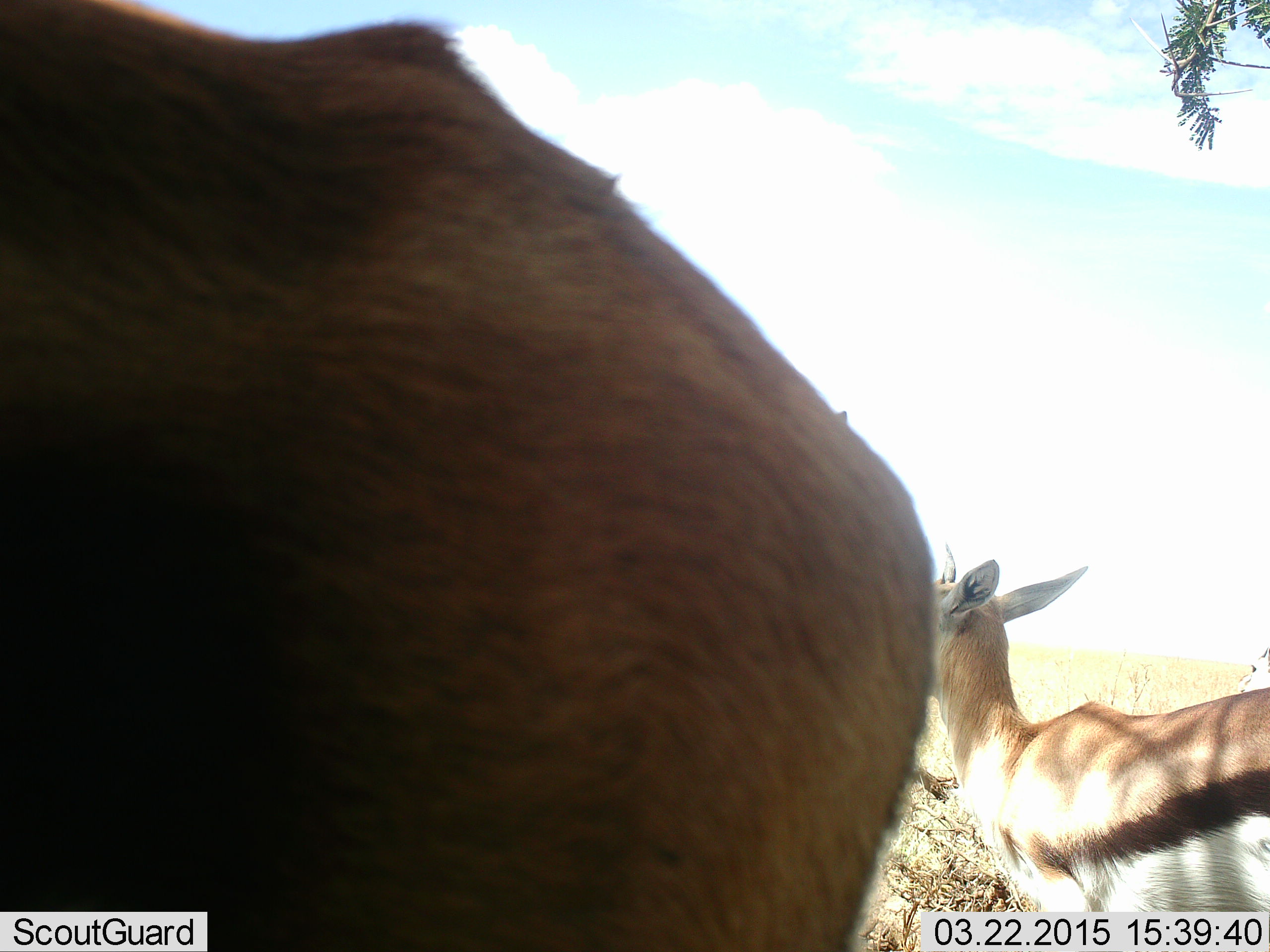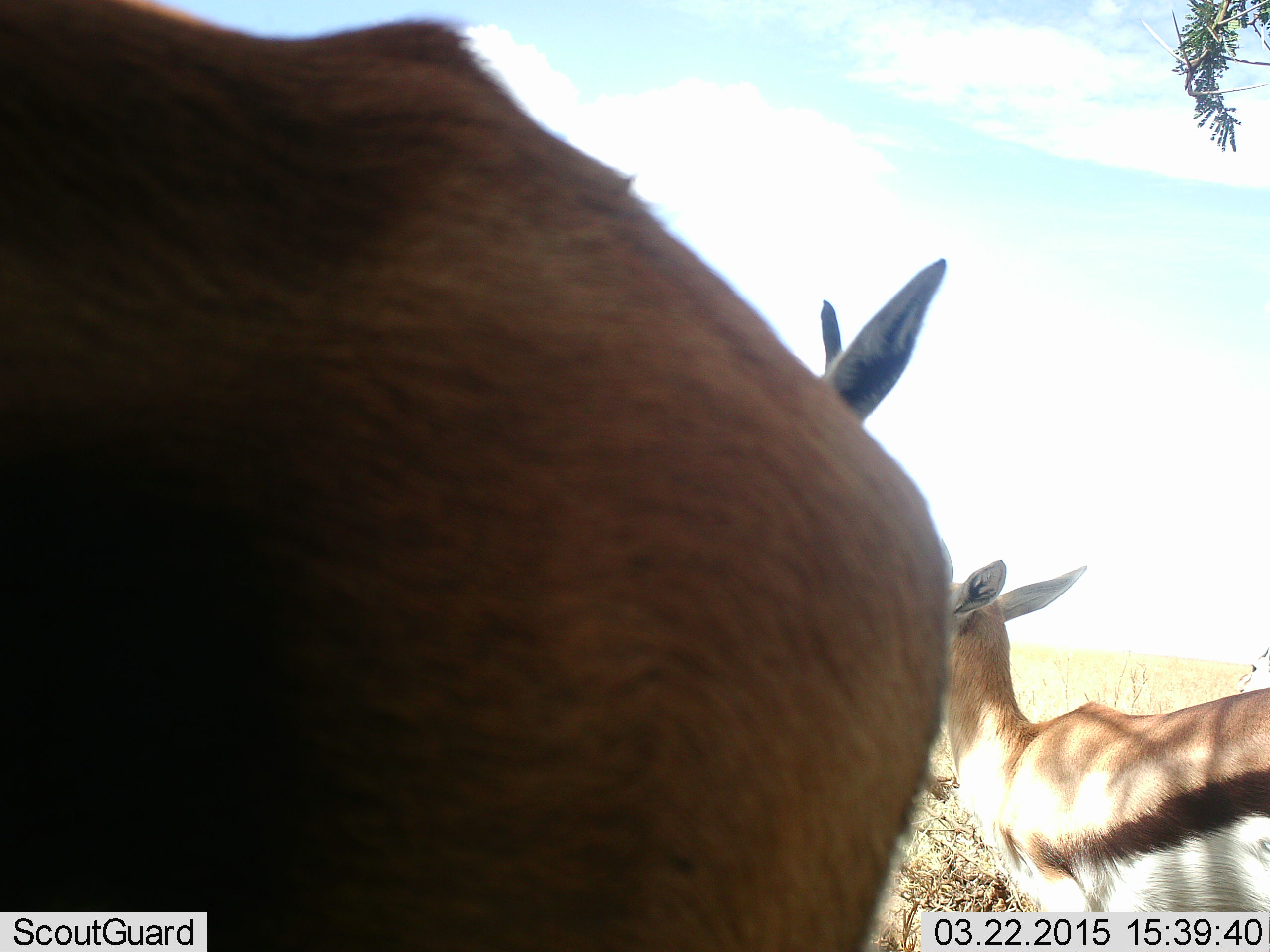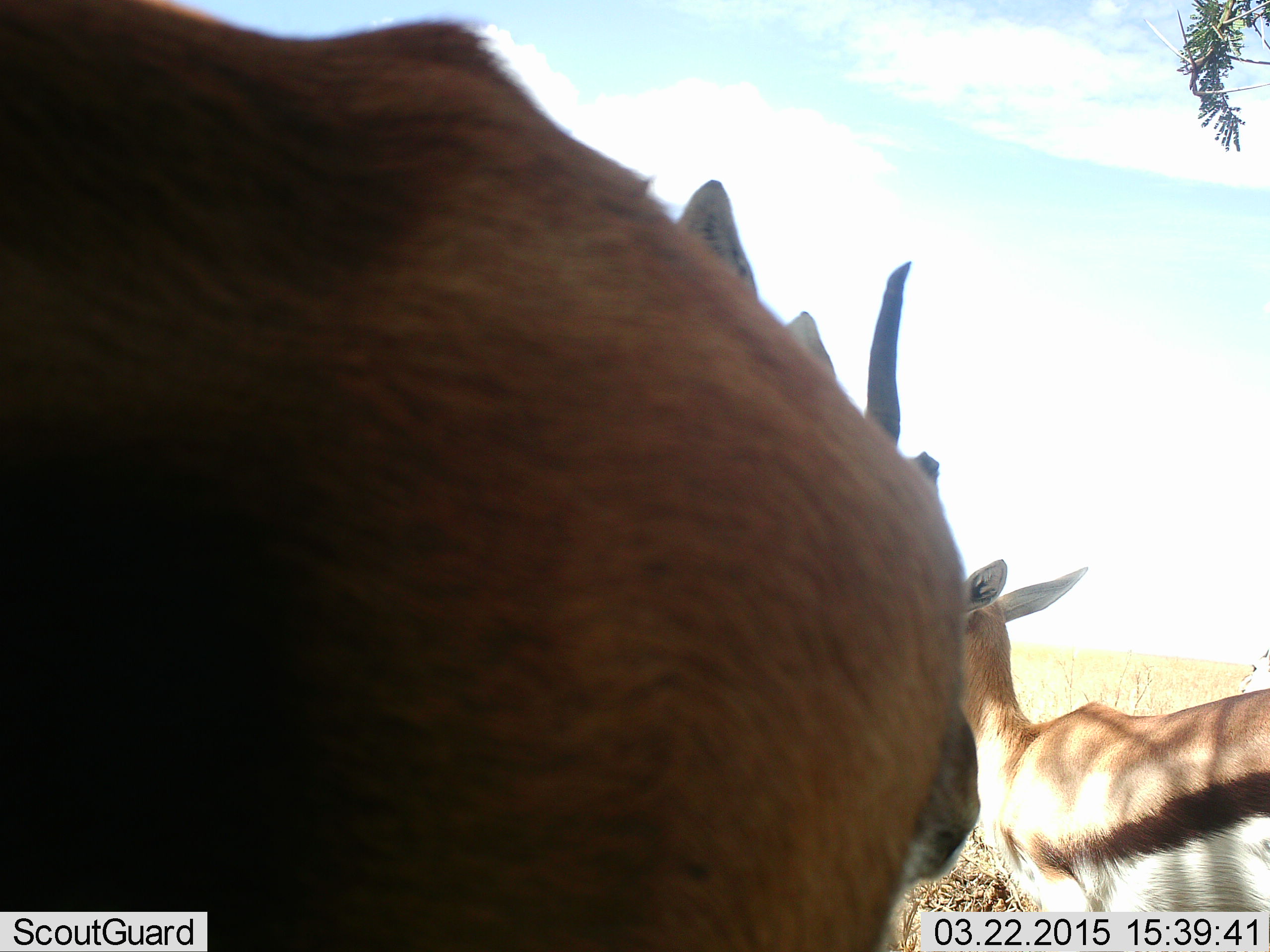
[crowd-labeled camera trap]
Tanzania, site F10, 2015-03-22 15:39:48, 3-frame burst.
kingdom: Animalia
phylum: Chordata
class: Mammalia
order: Artiodactyla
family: Bovidae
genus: Eudorcas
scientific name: Eudorcas thomsonii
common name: thomson's gazelle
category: gazellethomsons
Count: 2.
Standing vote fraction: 90%.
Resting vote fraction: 30%.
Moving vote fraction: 0%.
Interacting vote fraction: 0%.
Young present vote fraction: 10%.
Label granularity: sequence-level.